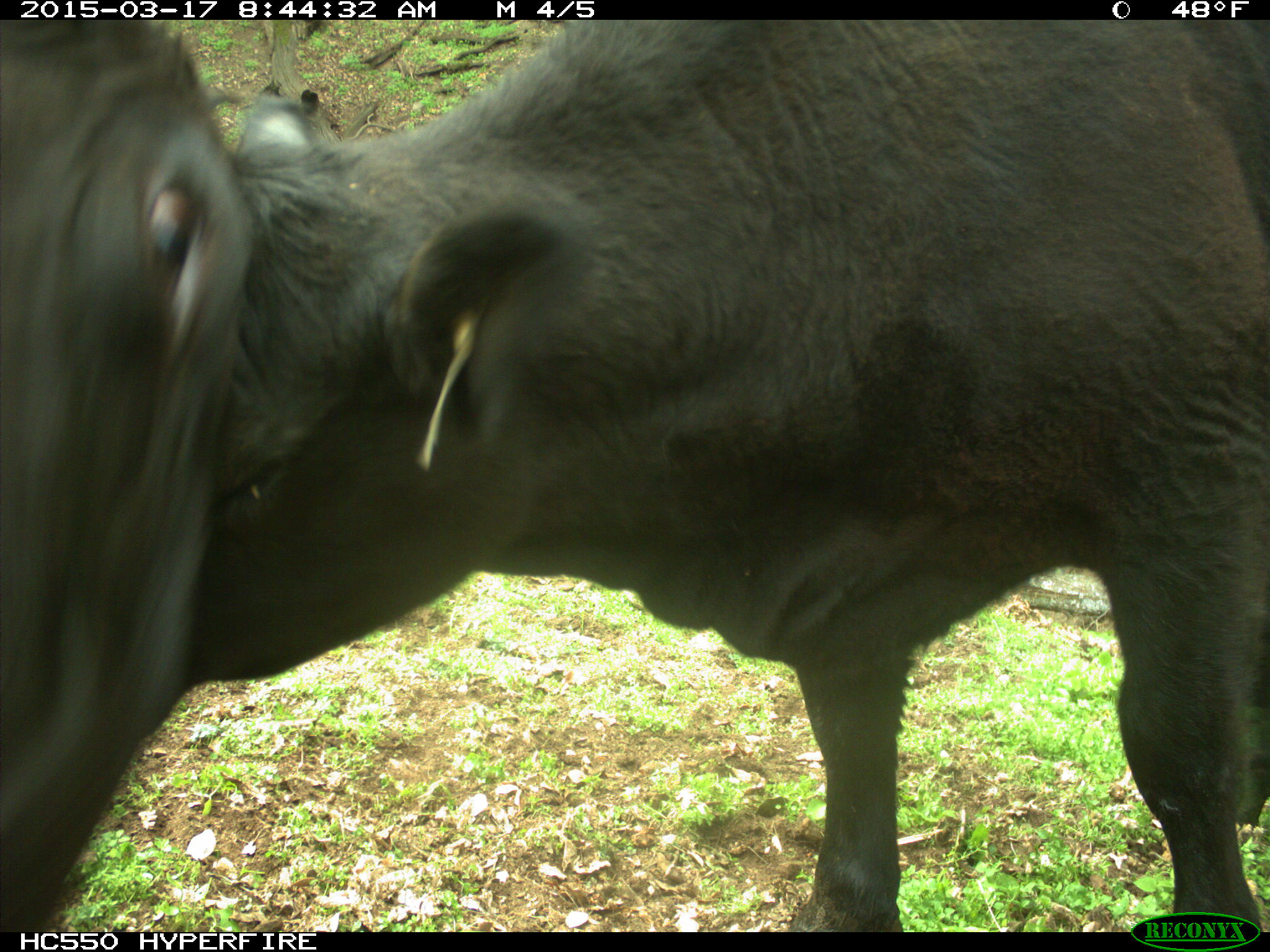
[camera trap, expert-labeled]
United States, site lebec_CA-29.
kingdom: Animalia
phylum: Chordata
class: Mammalia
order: Artiodactyla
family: Bovidae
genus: Bos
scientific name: Bos taurus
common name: domestic cow